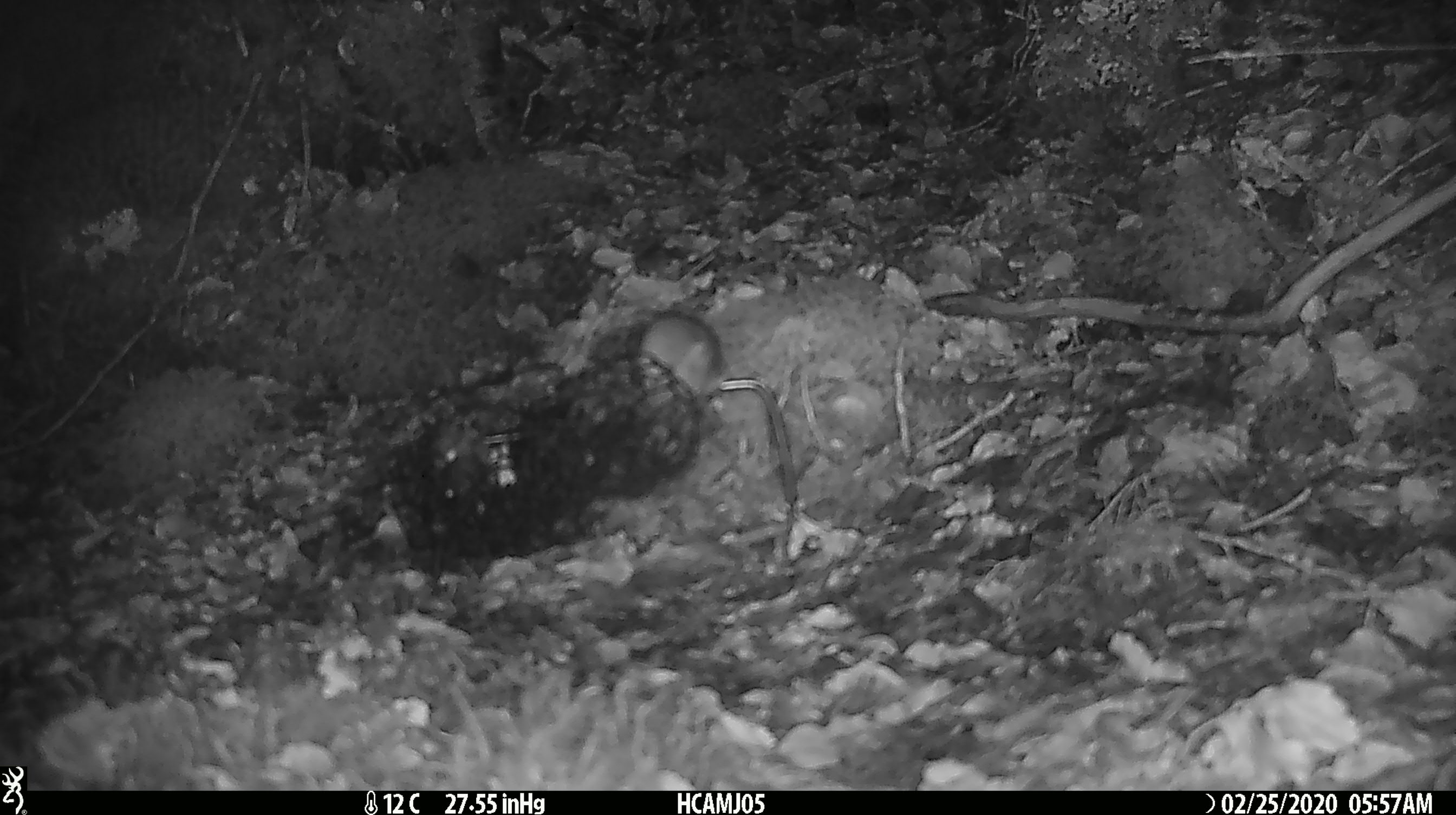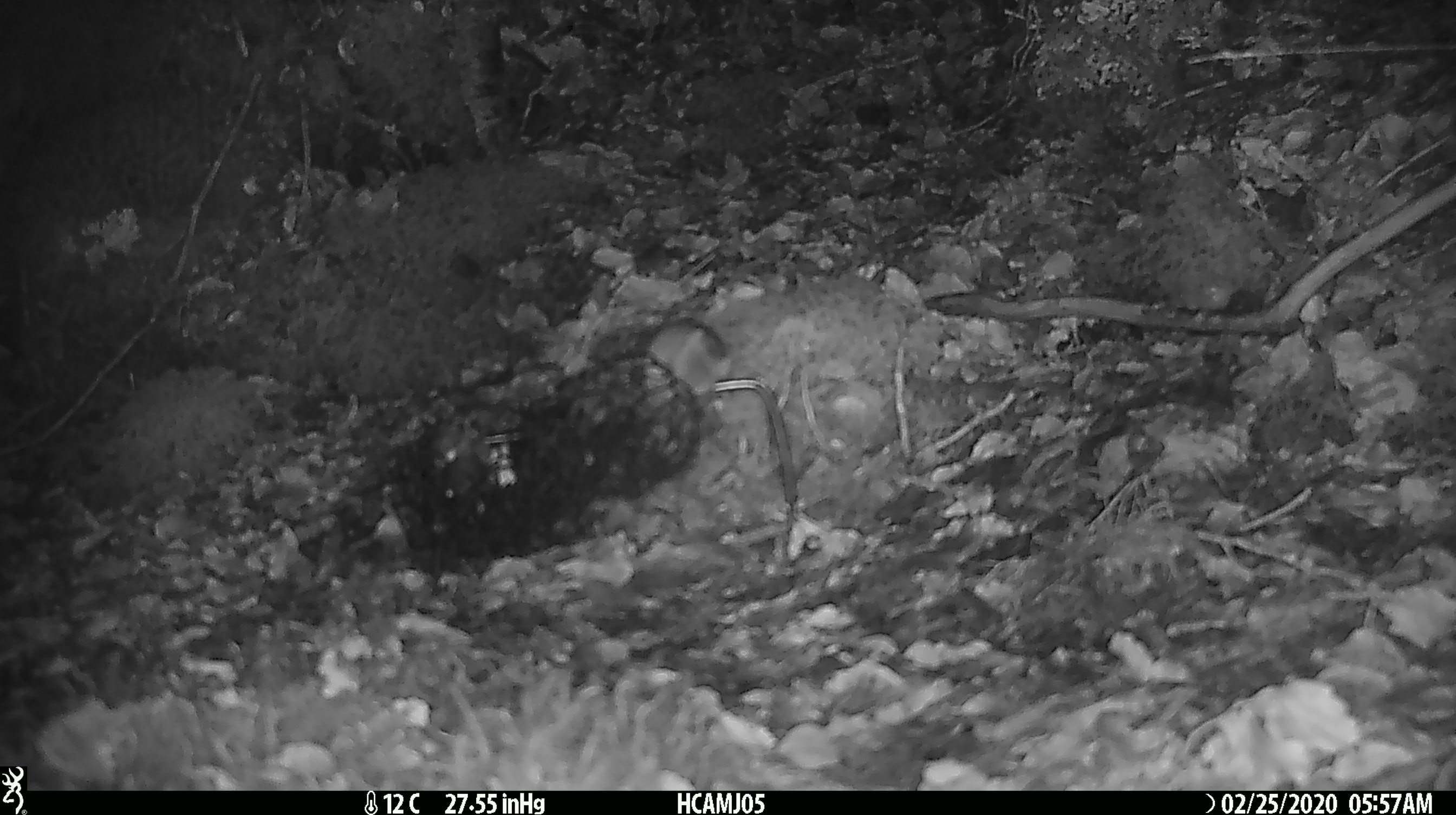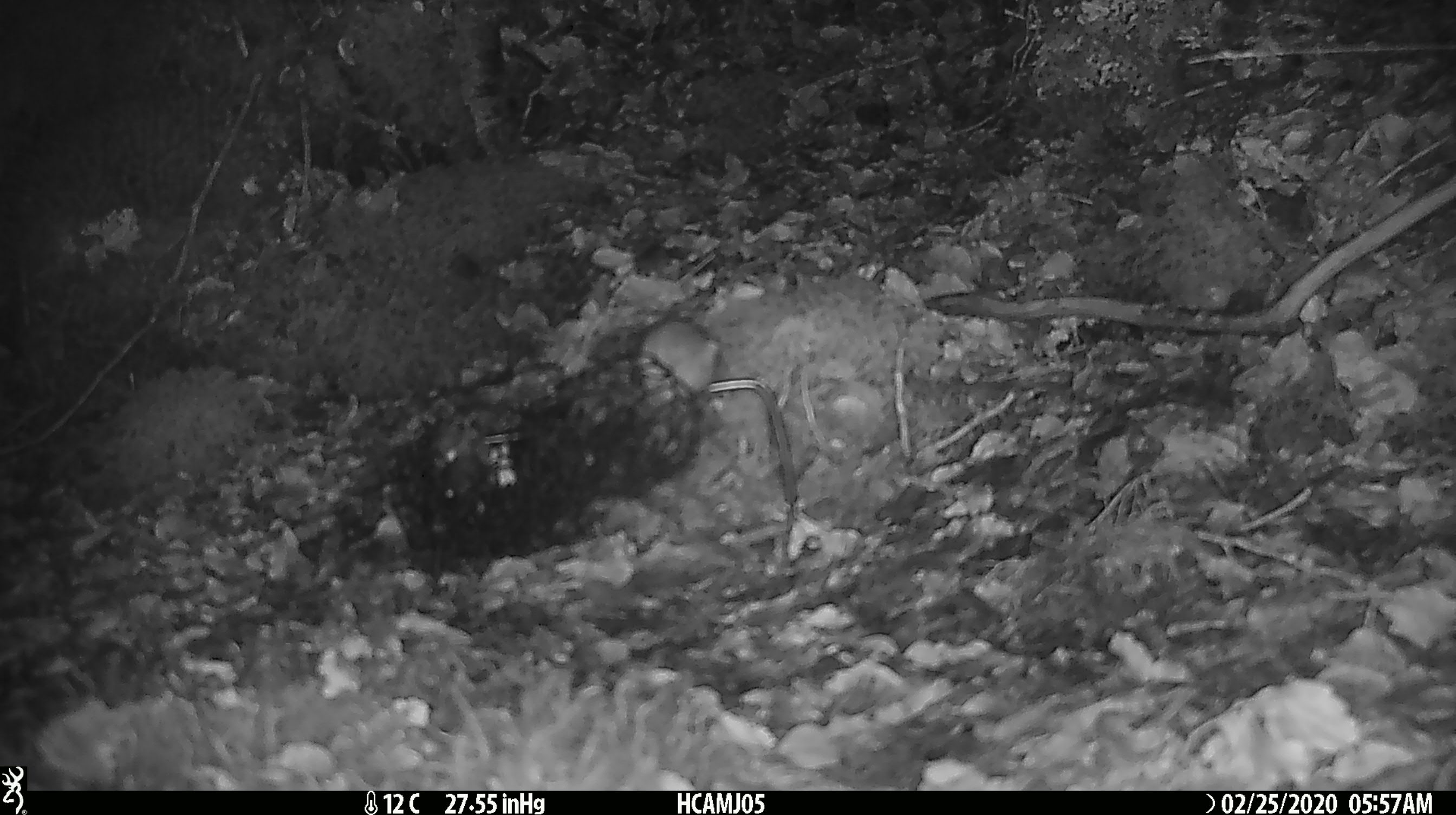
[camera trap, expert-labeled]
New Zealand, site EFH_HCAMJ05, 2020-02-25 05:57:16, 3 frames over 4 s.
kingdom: Animalia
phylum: Chordata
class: Mammalia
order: Rodentia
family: Muridae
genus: Mus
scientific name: Mus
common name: mouse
Mouse (Mus).